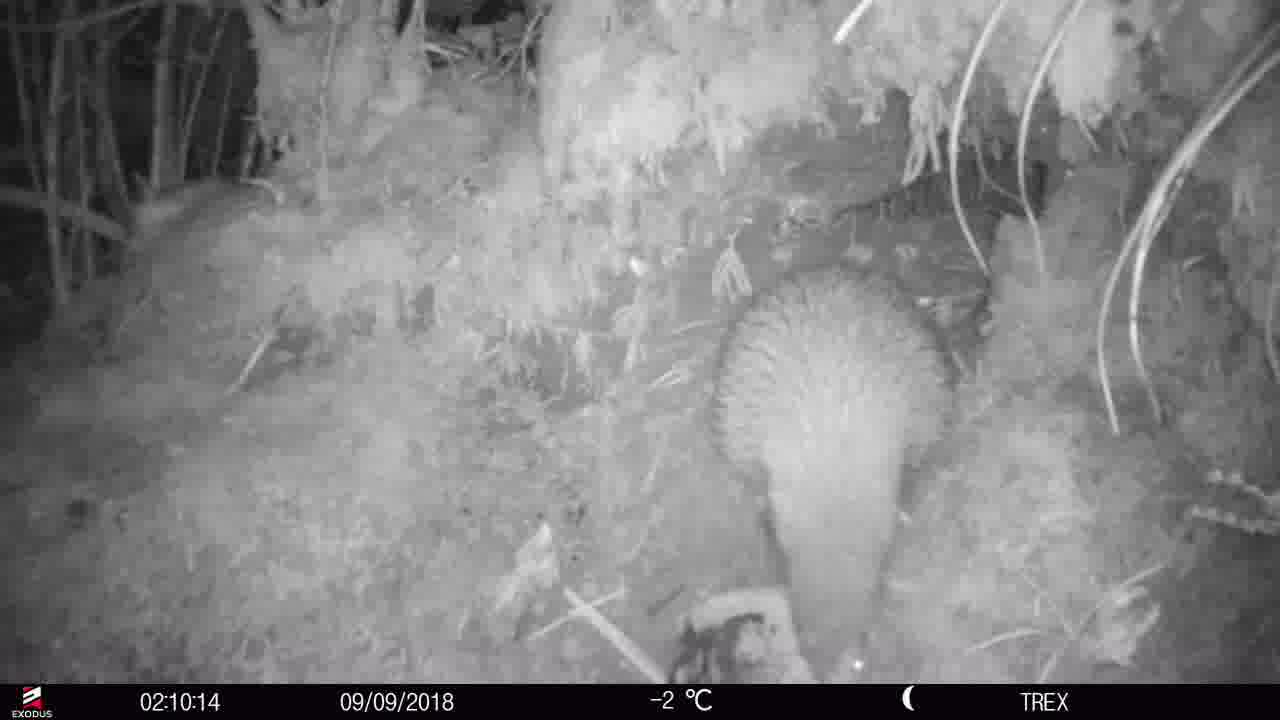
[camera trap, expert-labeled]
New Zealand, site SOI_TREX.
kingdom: Animalia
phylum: Chordata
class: Aves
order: Apterygiformes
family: Apterygidae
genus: Apteryx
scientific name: Apteryx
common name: kiwi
Kiwi (Apteryx).